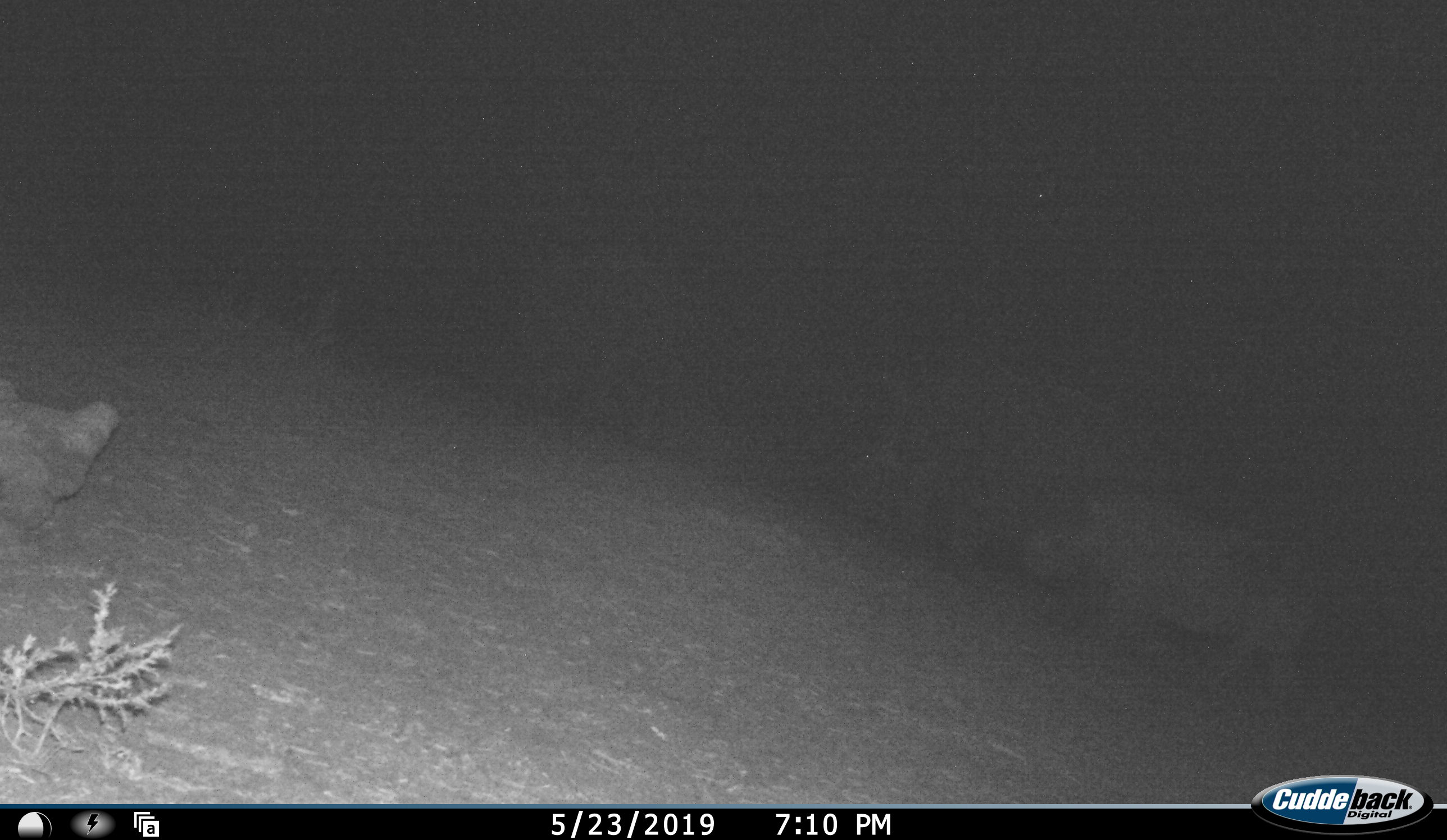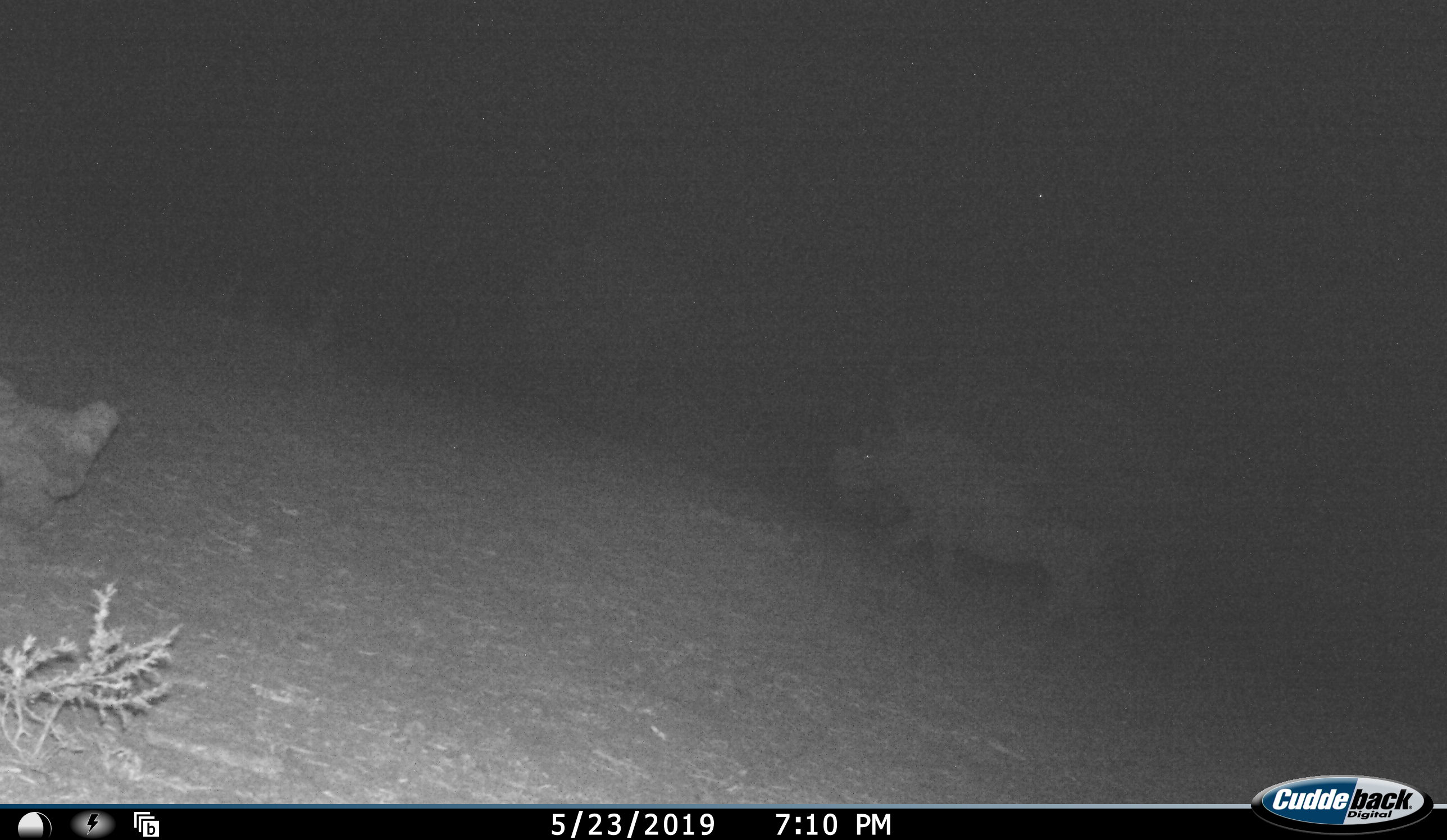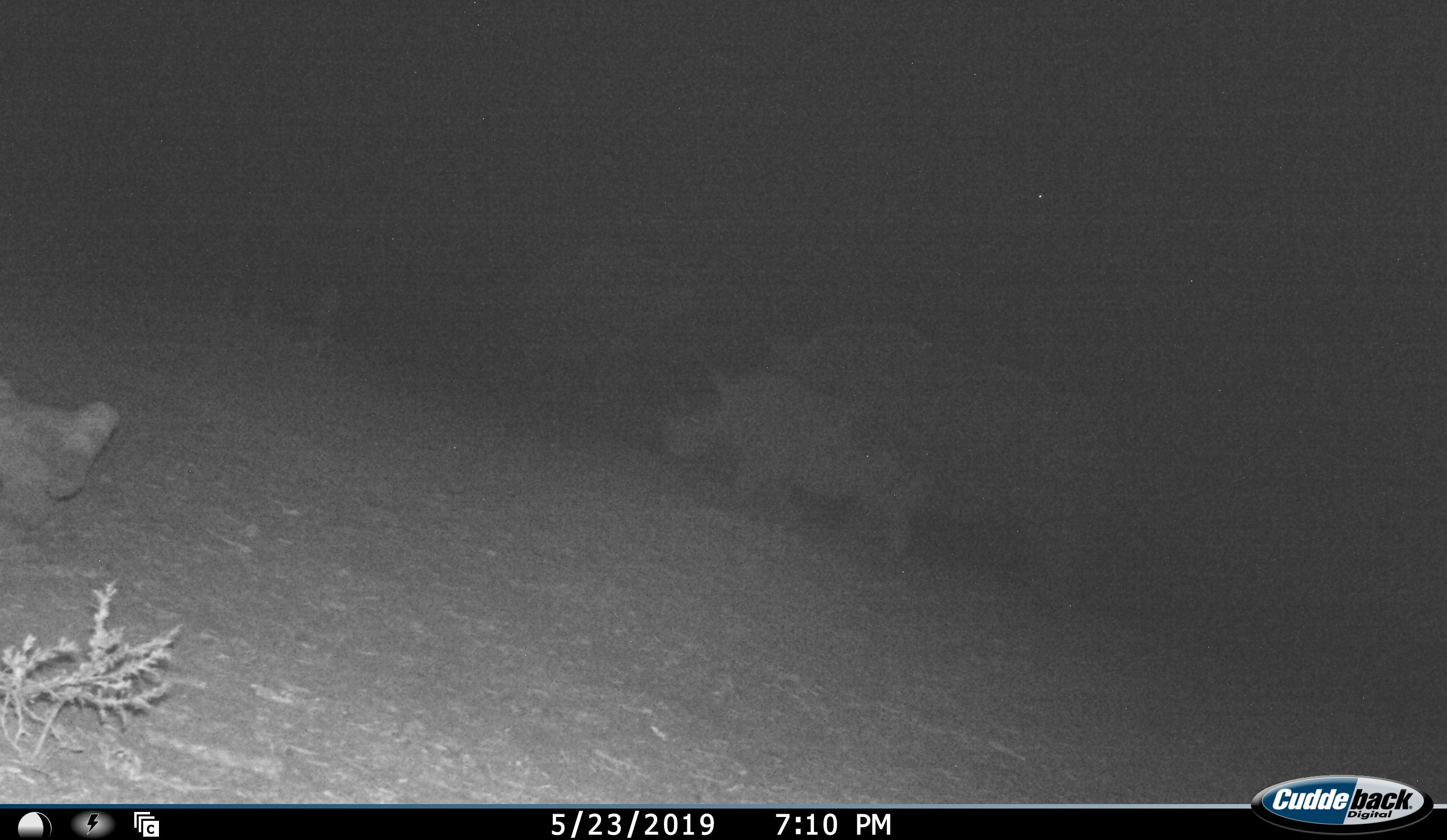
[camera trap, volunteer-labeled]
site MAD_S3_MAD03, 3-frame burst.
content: unidentified animal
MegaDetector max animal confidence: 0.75